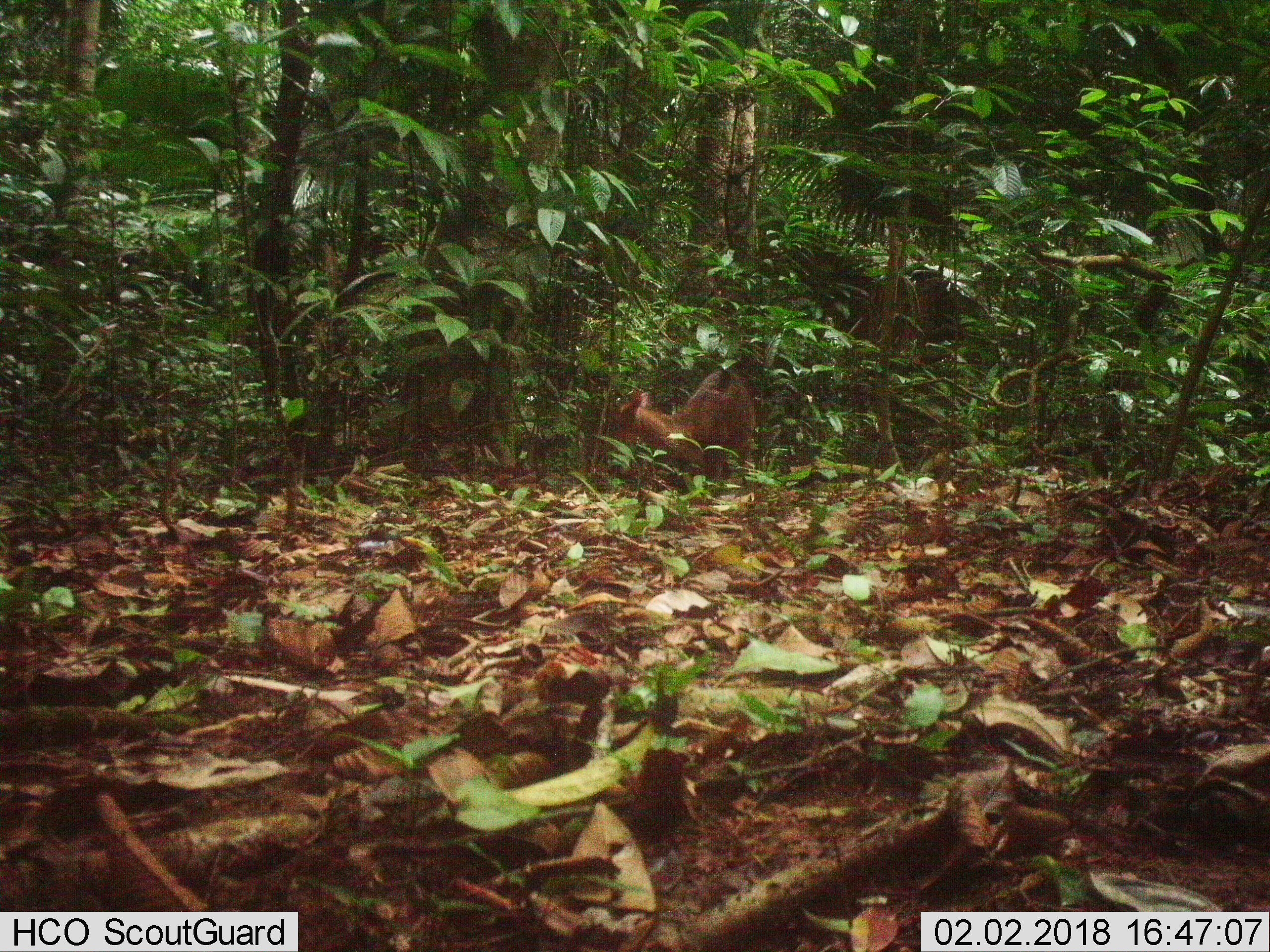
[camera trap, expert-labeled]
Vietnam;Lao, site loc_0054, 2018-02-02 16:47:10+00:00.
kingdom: Animalia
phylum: Chordata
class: Mammalia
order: Artiodactyla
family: Cervidae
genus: Muntiacus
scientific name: Muntiacus vuquangensis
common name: large-antlered muntjac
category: large antlered muntjac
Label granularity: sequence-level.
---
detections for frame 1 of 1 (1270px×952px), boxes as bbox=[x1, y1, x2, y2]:
large antlered muntjac: bbox=[612, 369, 756, 484]